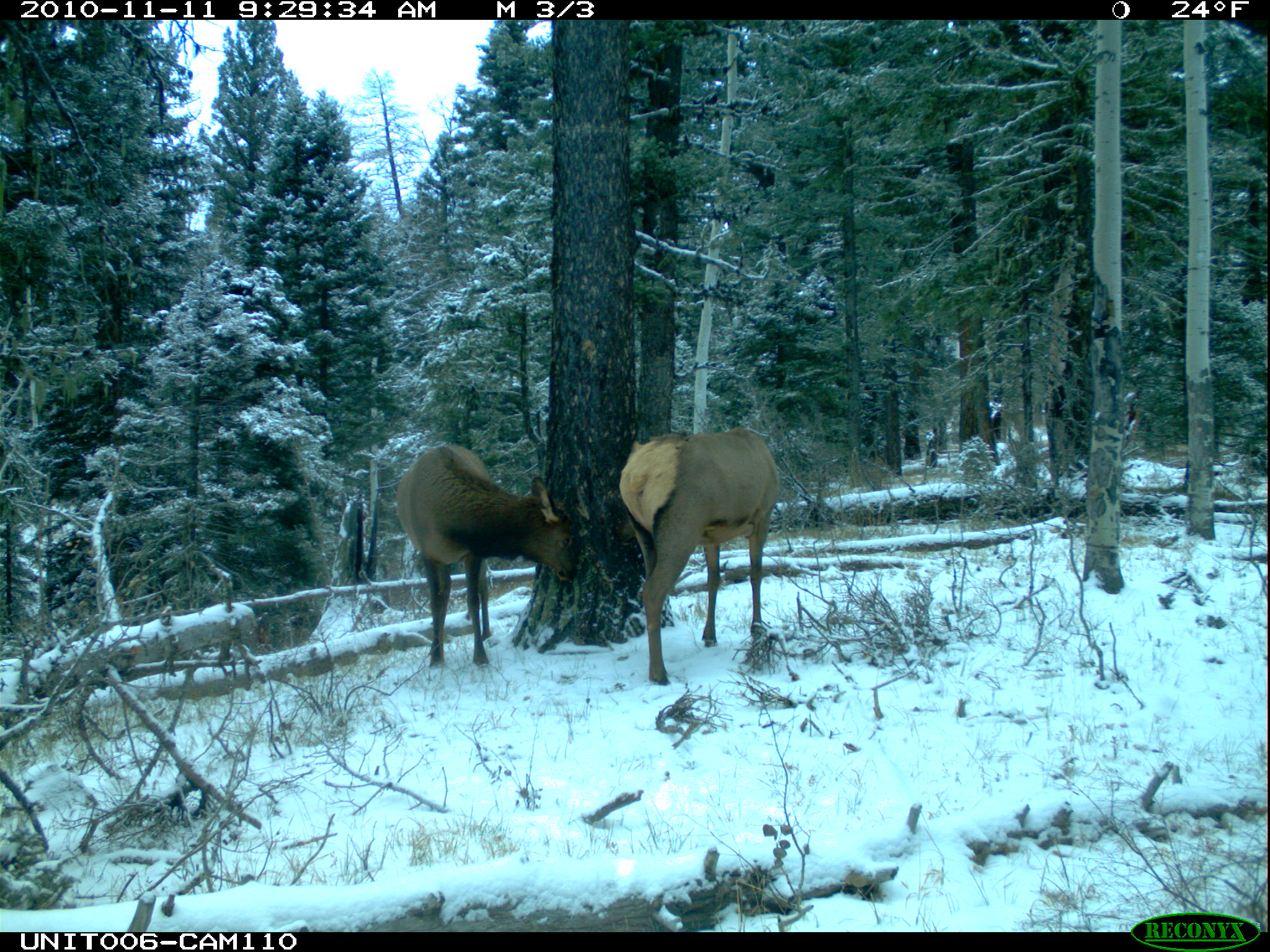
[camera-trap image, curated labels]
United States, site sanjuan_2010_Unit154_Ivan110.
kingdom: Animalia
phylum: Chordata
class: Mammalia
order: Artiodactyla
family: Cervidae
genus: Cervus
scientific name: Cervus elaphus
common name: red deer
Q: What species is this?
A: Cervus elaphus (red deer).